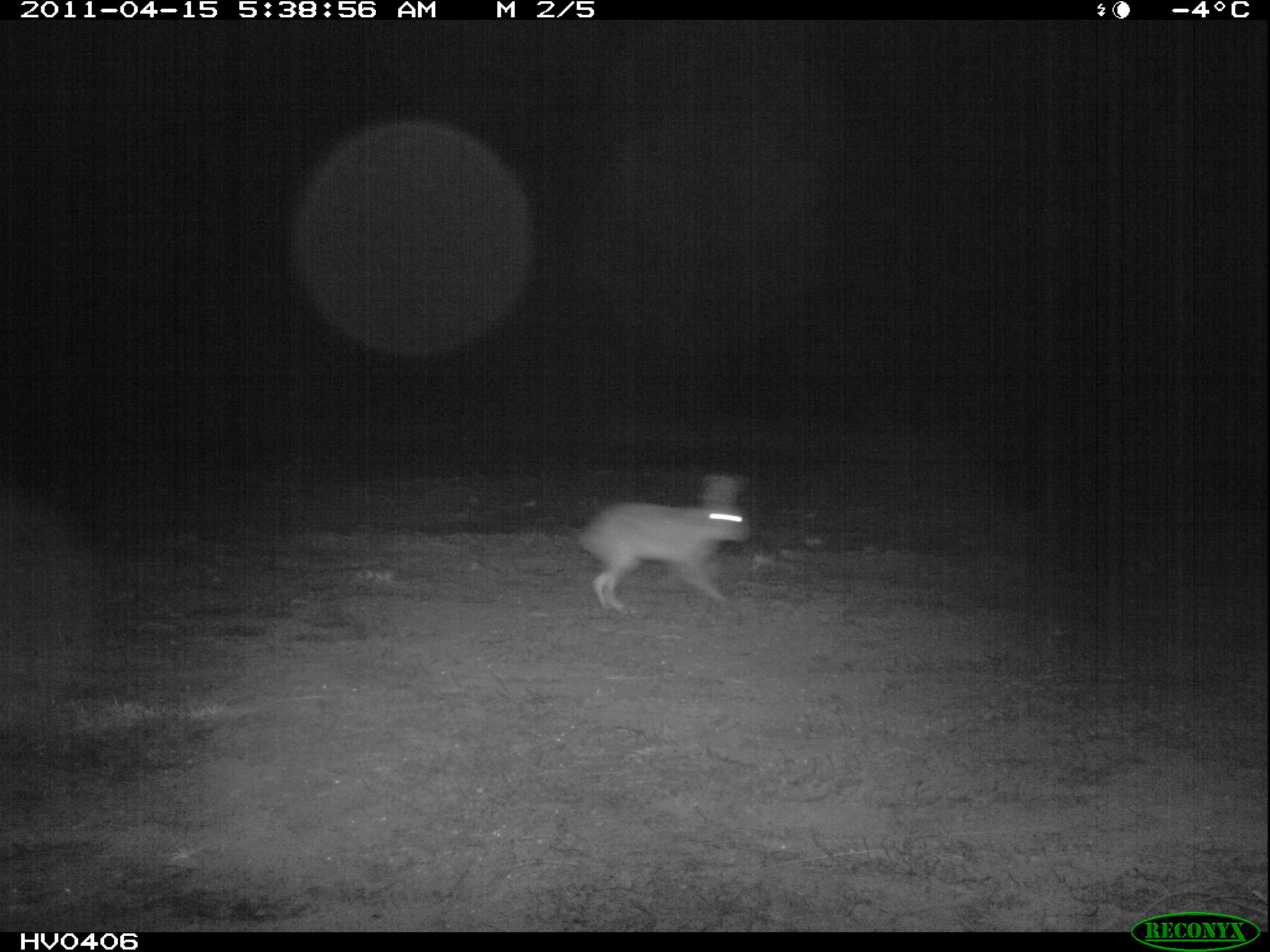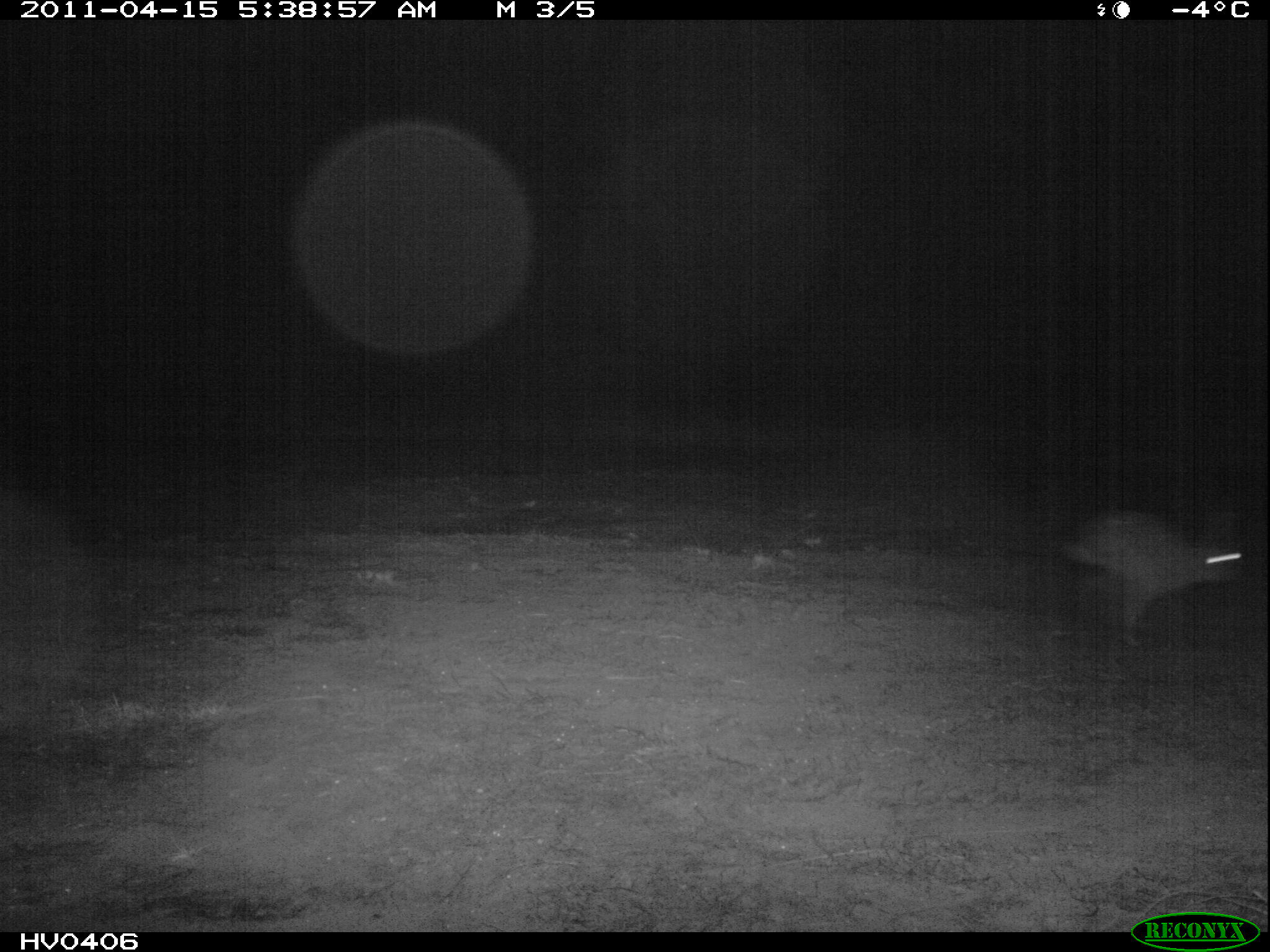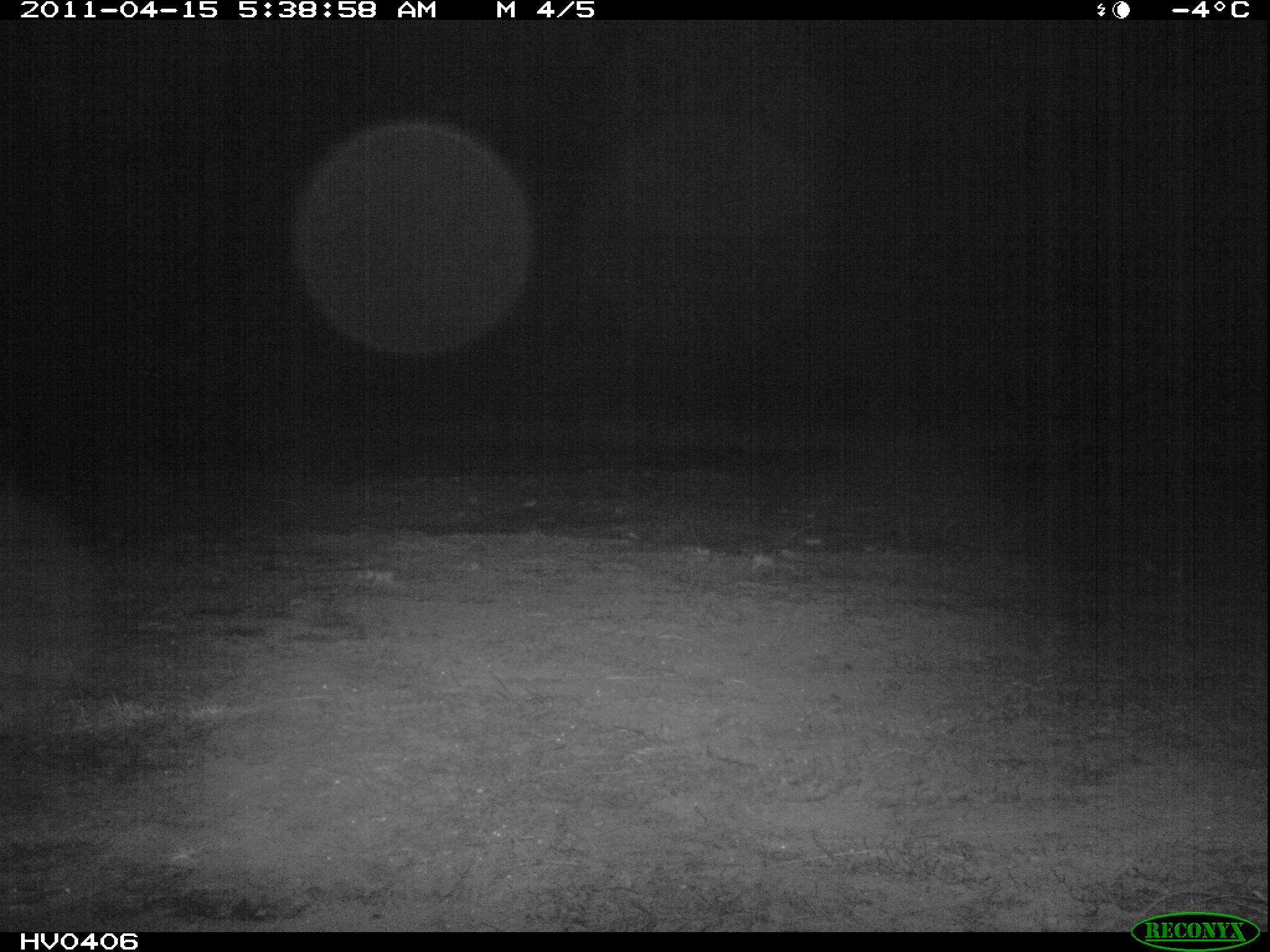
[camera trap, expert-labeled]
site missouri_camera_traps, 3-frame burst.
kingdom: Animalia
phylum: Chordata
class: Mammalia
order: Lagomorpha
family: Leporidae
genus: Lepus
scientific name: Lepus europaeus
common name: european hare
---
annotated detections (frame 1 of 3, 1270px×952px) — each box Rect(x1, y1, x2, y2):
european hare: Rect(562, 467, 760, 625)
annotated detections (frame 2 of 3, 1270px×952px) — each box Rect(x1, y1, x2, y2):
european hare: Rect(1051, 495, 1265, 660)